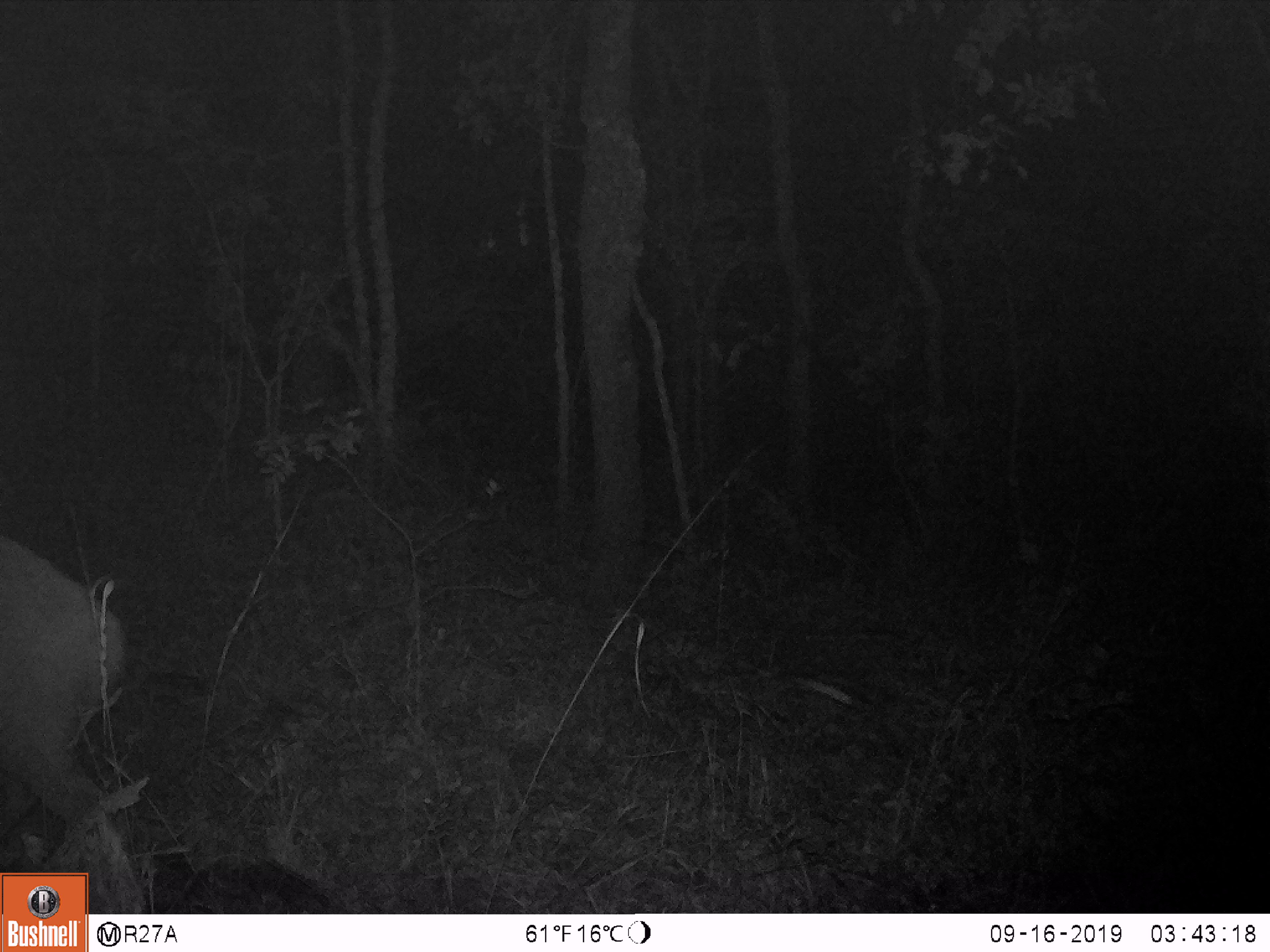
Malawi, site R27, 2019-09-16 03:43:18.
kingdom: Animalia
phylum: Chordata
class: Mammalia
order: Artiodactyla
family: Bovidae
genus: Tragelaphus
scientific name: Tragelaphus sylvaticus sylvaticus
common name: cape bushbuck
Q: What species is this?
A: Cape bushbuck (Tragelaphus sylvaticus sylvaticus).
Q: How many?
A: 1.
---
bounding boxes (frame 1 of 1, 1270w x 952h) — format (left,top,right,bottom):
cape bushbuck: (3,526,131,869)